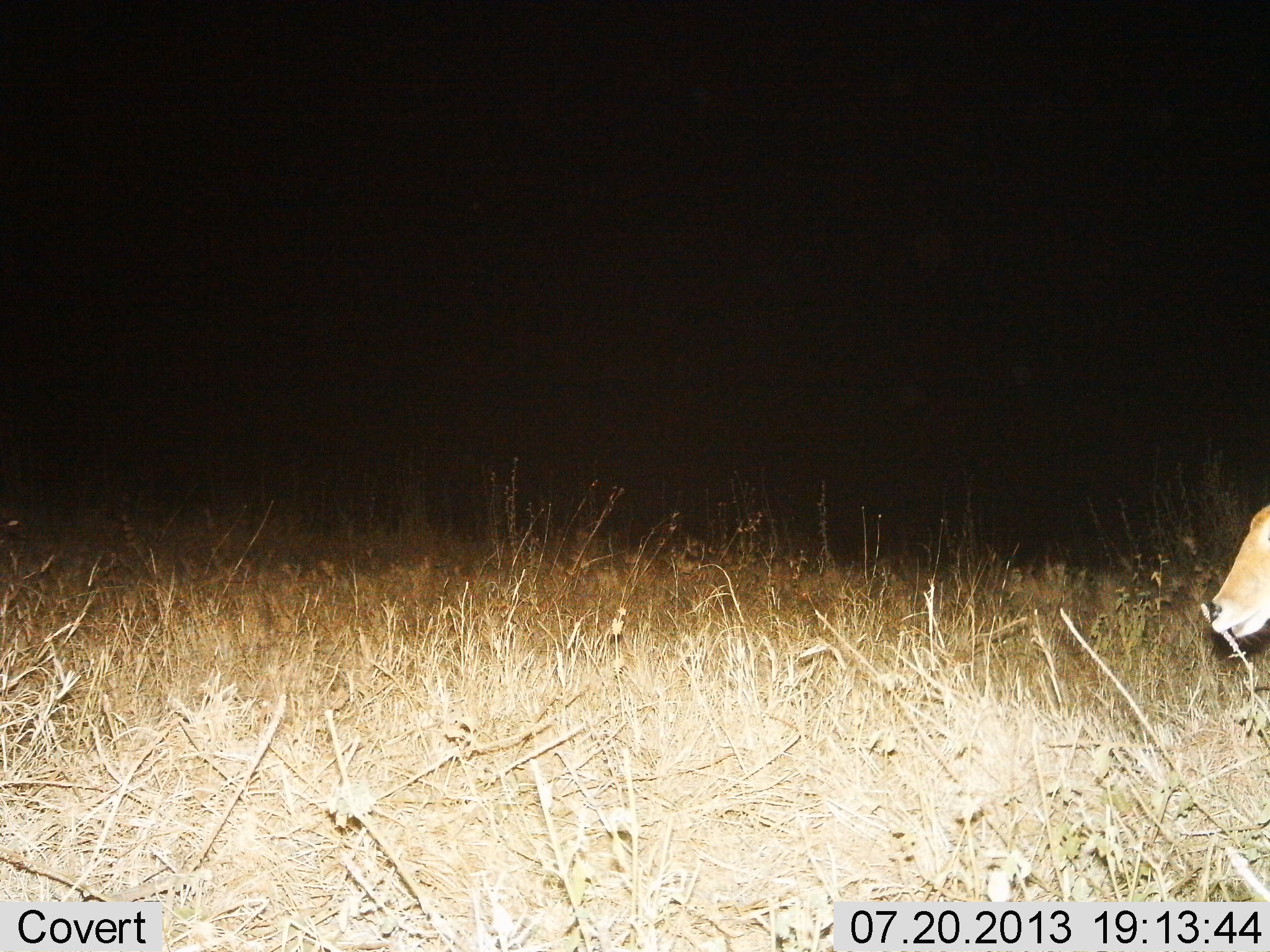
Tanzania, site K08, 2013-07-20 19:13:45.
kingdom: Animalia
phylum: Chordata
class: Mammalia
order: Artiodactyla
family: Bovidae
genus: Redunca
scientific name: Redunca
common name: reedbuck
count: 1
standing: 57%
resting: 0%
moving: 14%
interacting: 0%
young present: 0%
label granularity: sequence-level